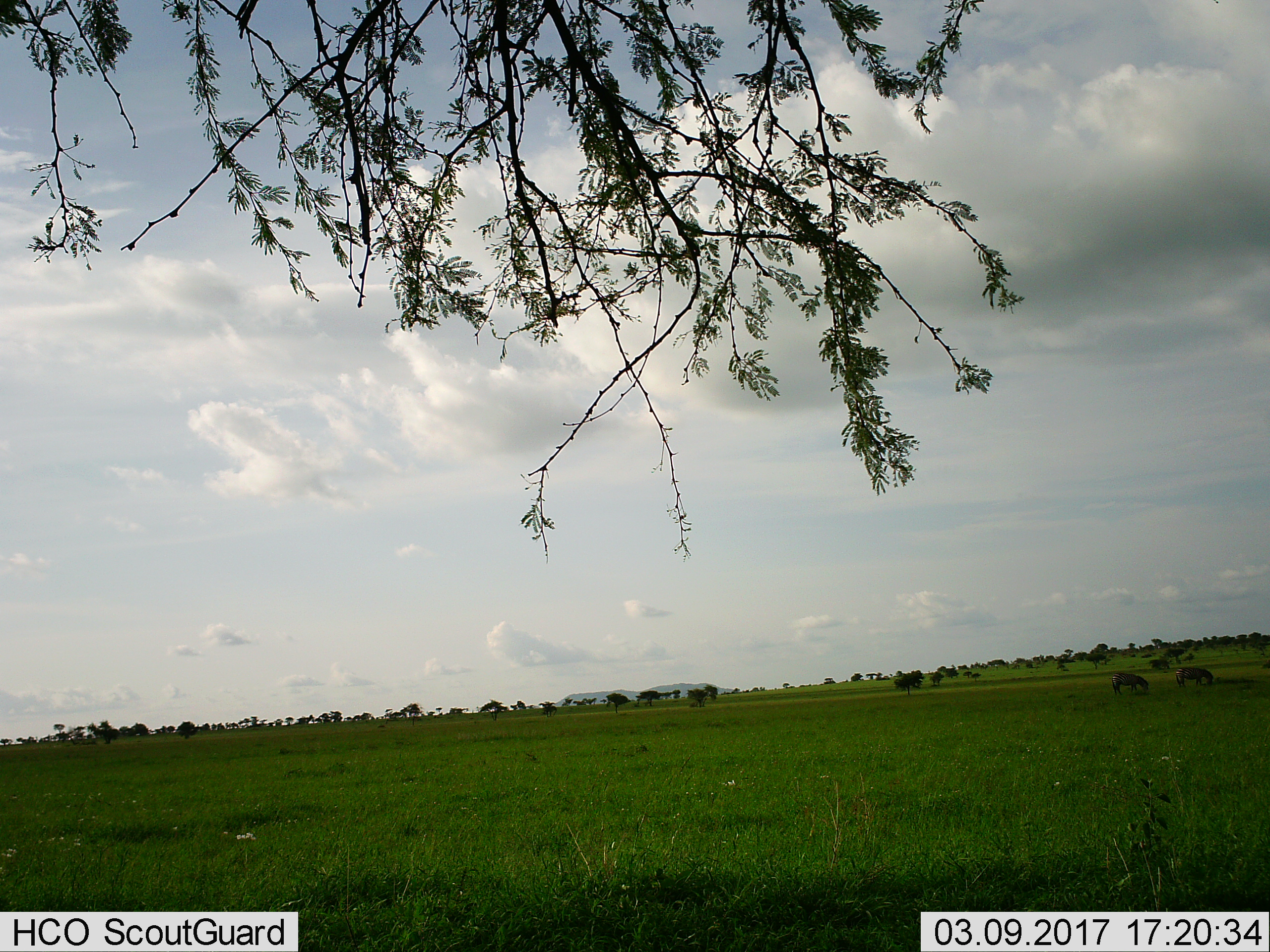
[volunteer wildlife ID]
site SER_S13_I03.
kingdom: Animalia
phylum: Chordata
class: Mammalia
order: Perissodactyla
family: Equidae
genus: Equus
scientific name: Equus quagga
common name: plains zebra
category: zebraplains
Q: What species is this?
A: Zebraplains (plains zebra) (Equus quagga).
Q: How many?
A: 2.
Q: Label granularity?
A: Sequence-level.